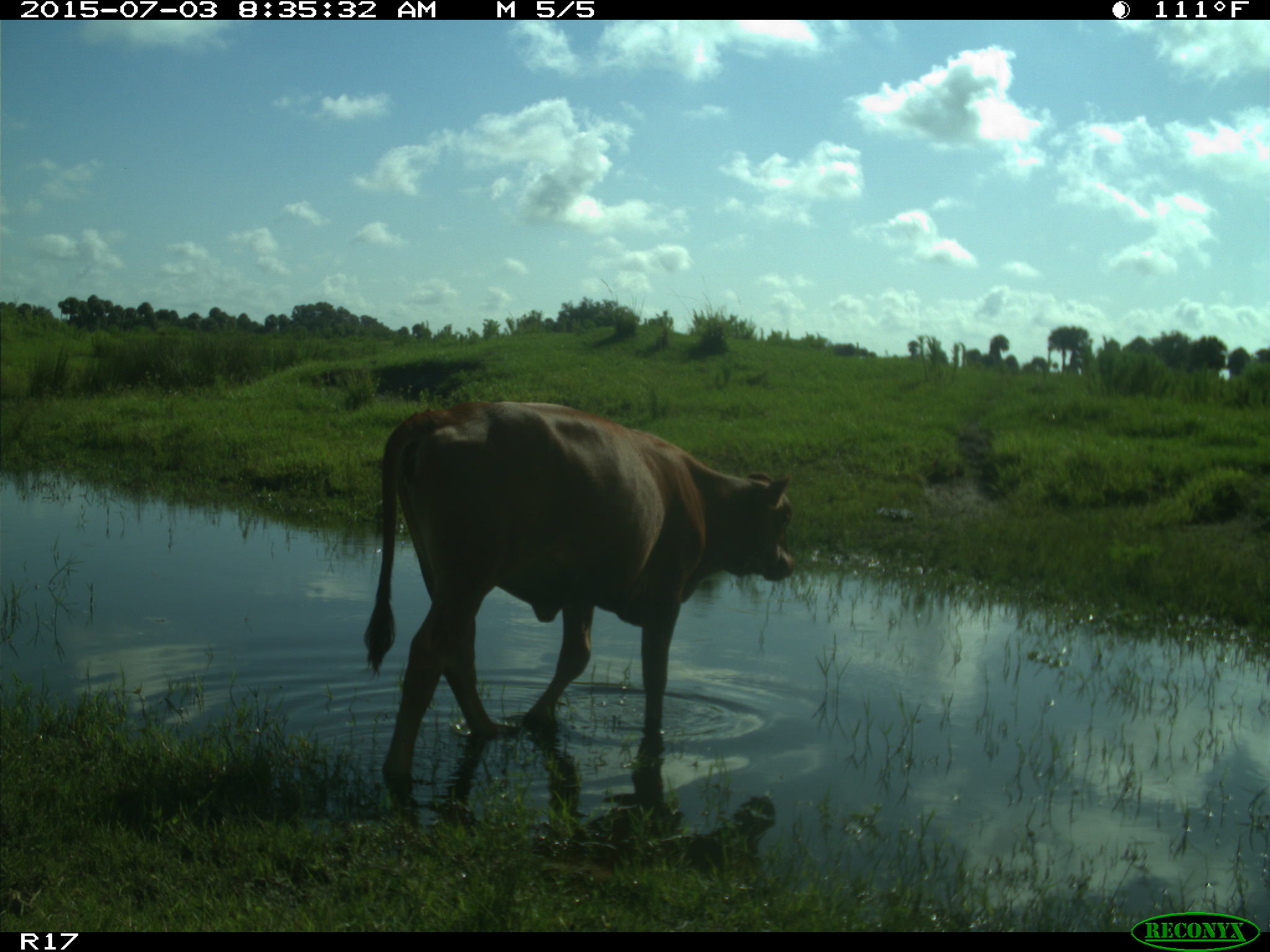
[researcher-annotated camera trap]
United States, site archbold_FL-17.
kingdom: Animalia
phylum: Chordata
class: Mammalia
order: Artiodactyla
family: Bovidae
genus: Bos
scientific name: Bos taurus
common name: domestic cow